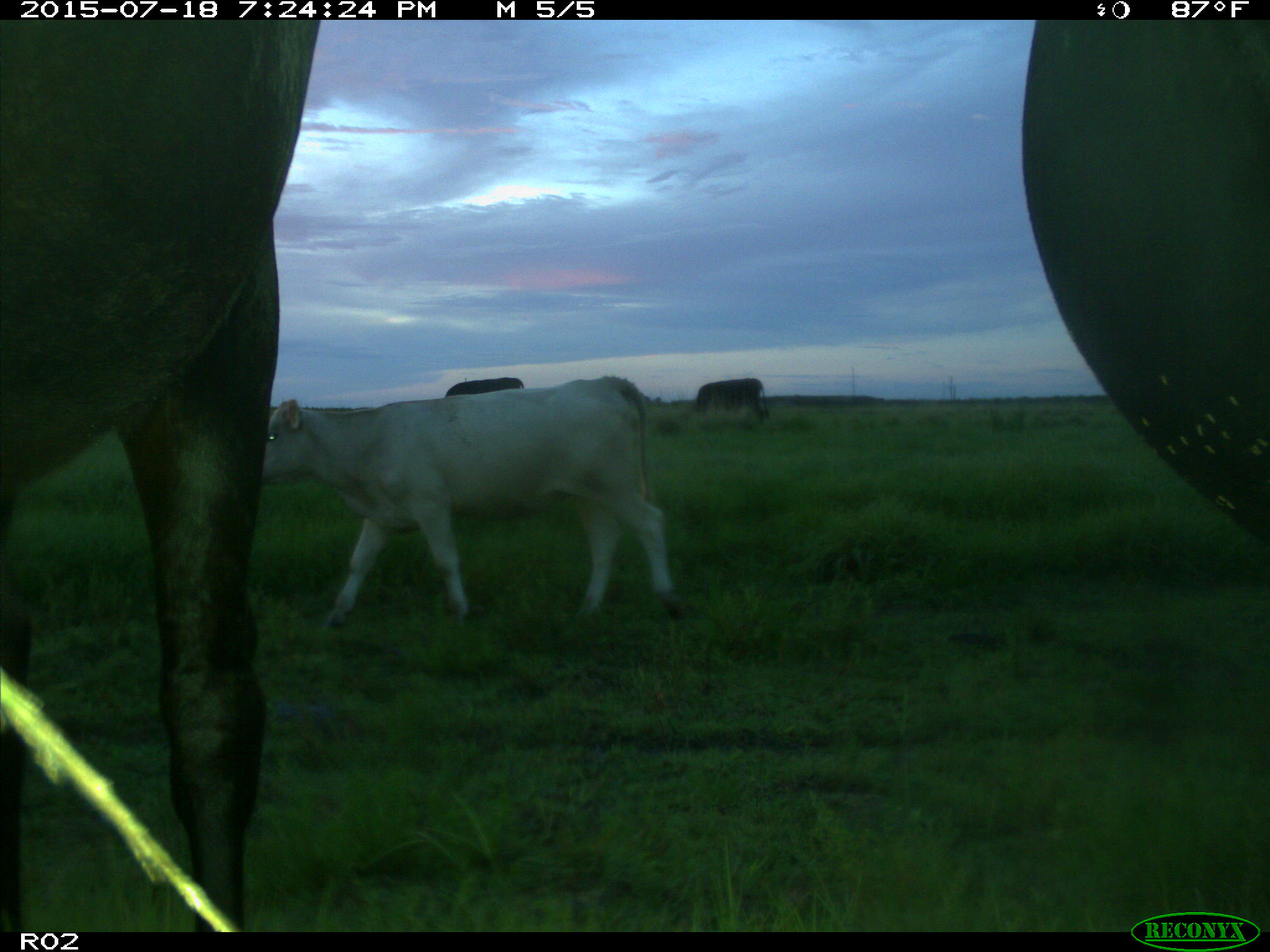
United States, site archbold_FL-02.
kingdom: Animalia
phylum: Chordata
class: Mammalia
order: Artiodactyla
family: Bovidae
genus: Bos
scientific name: Bos taurus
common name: domestic cow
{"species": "Bos taurus (domestic cow)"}